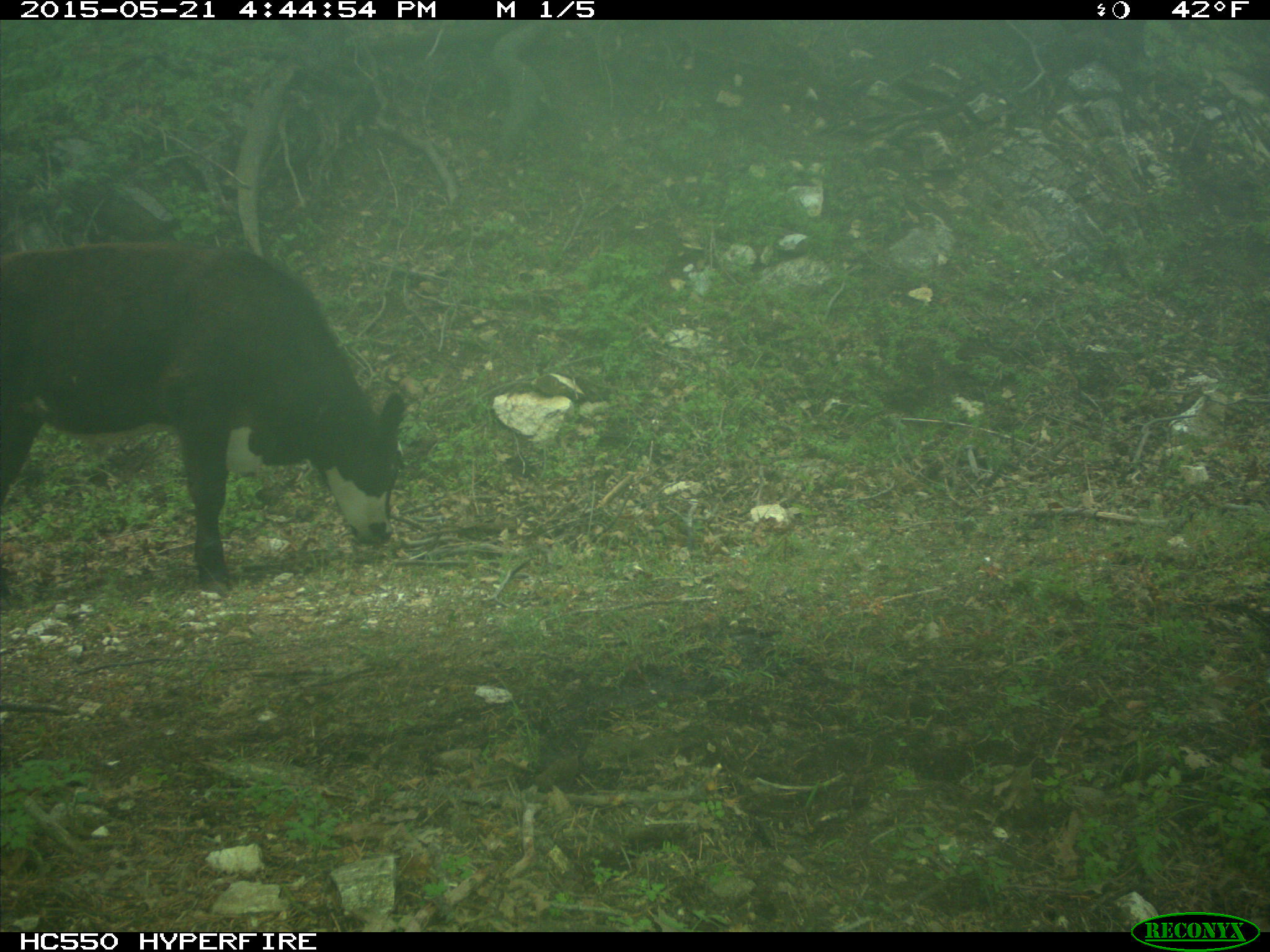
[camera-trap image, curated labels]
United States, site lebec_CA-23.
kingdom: Animalia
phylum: Chordata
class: Mammalia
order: Artiodactyla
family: Bovidae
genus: Bos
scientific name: Bos taurus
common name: domestic cow